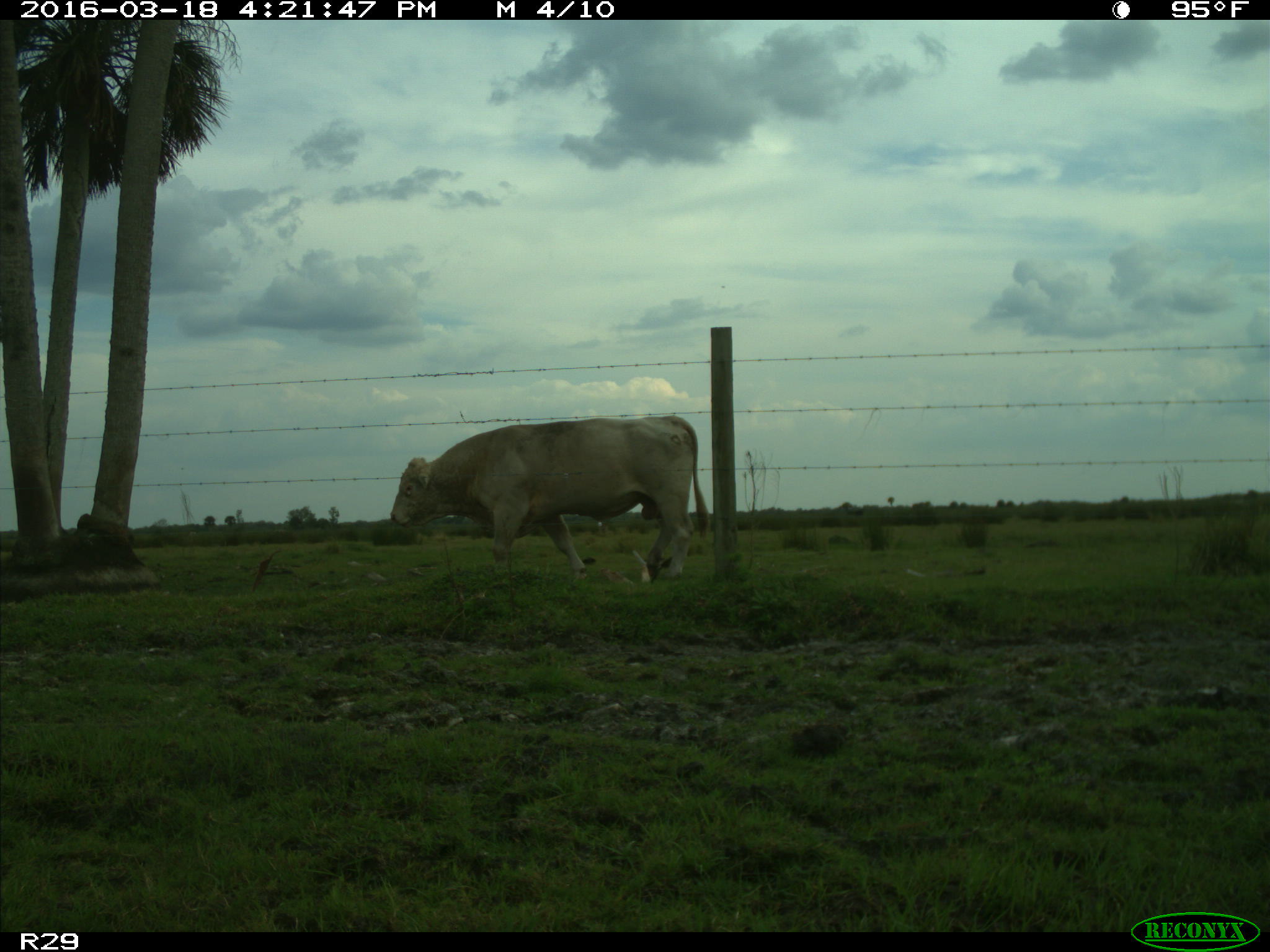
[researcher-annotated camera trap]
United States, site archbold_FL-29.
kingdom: Animalia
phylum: Chordata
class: Mammalia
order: Artiodactyla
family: Bovidae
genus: Bos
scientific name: Bos taurus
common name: domestic cow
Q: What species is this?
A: Bos taurus (domestic cow).